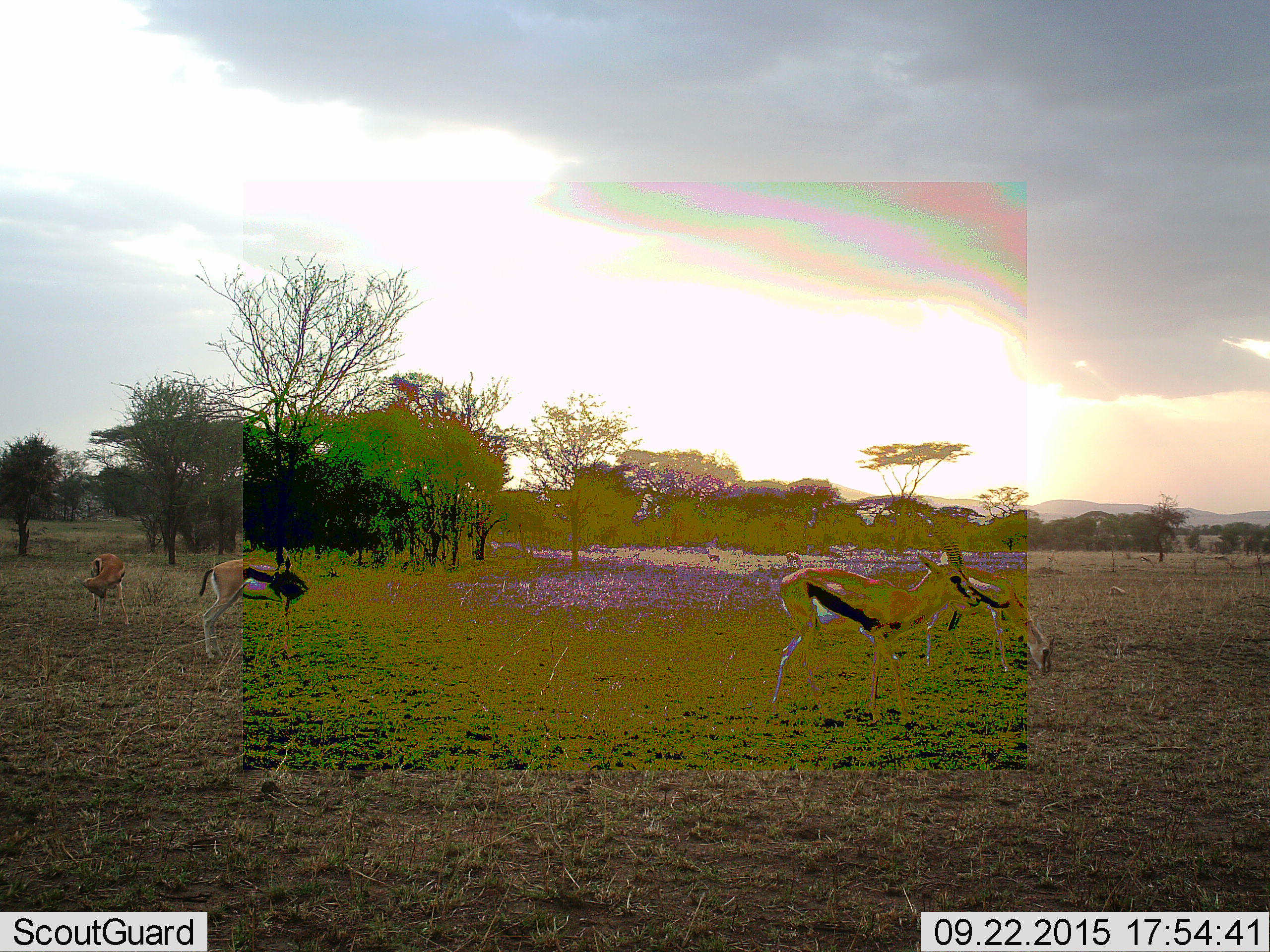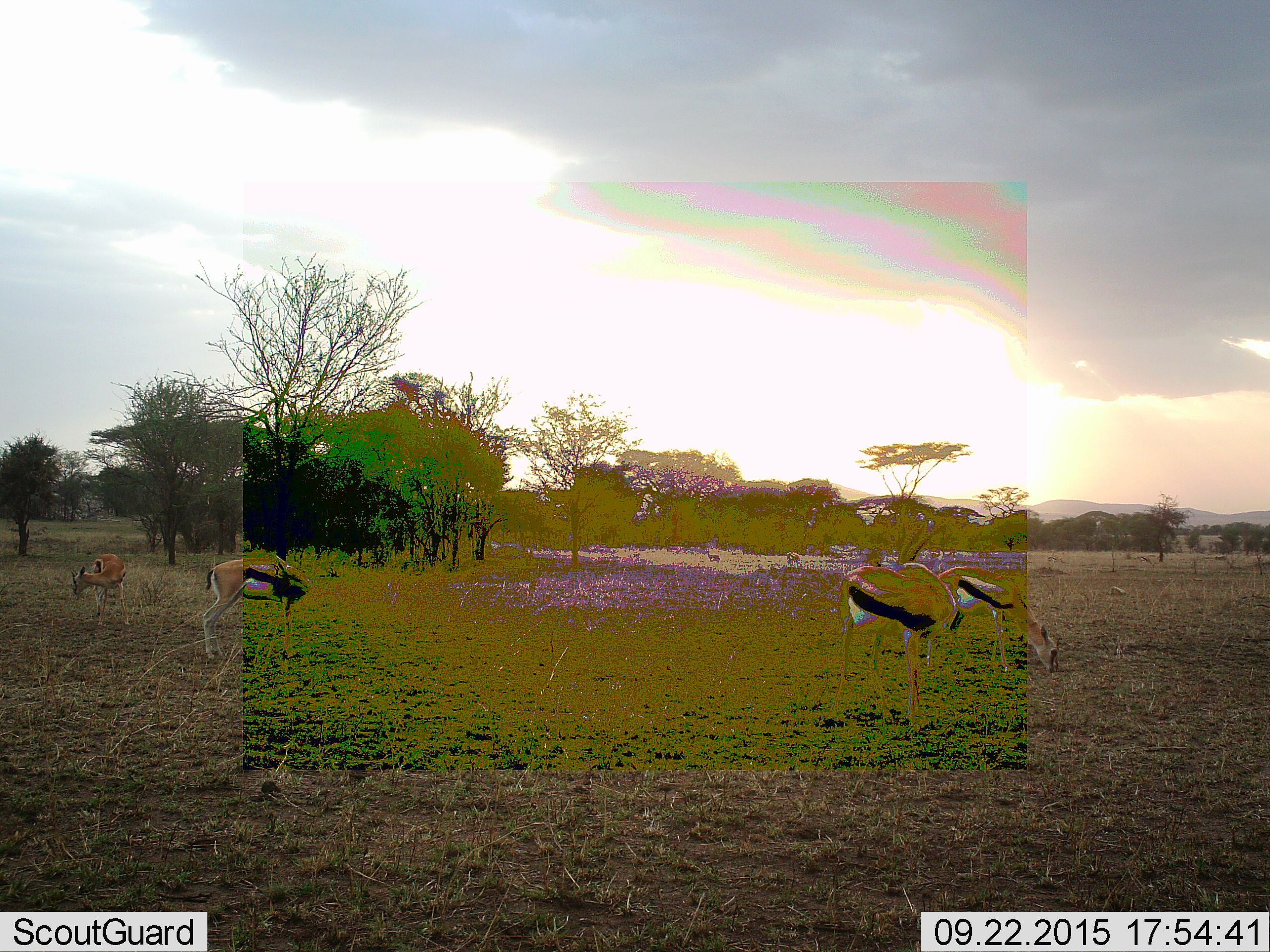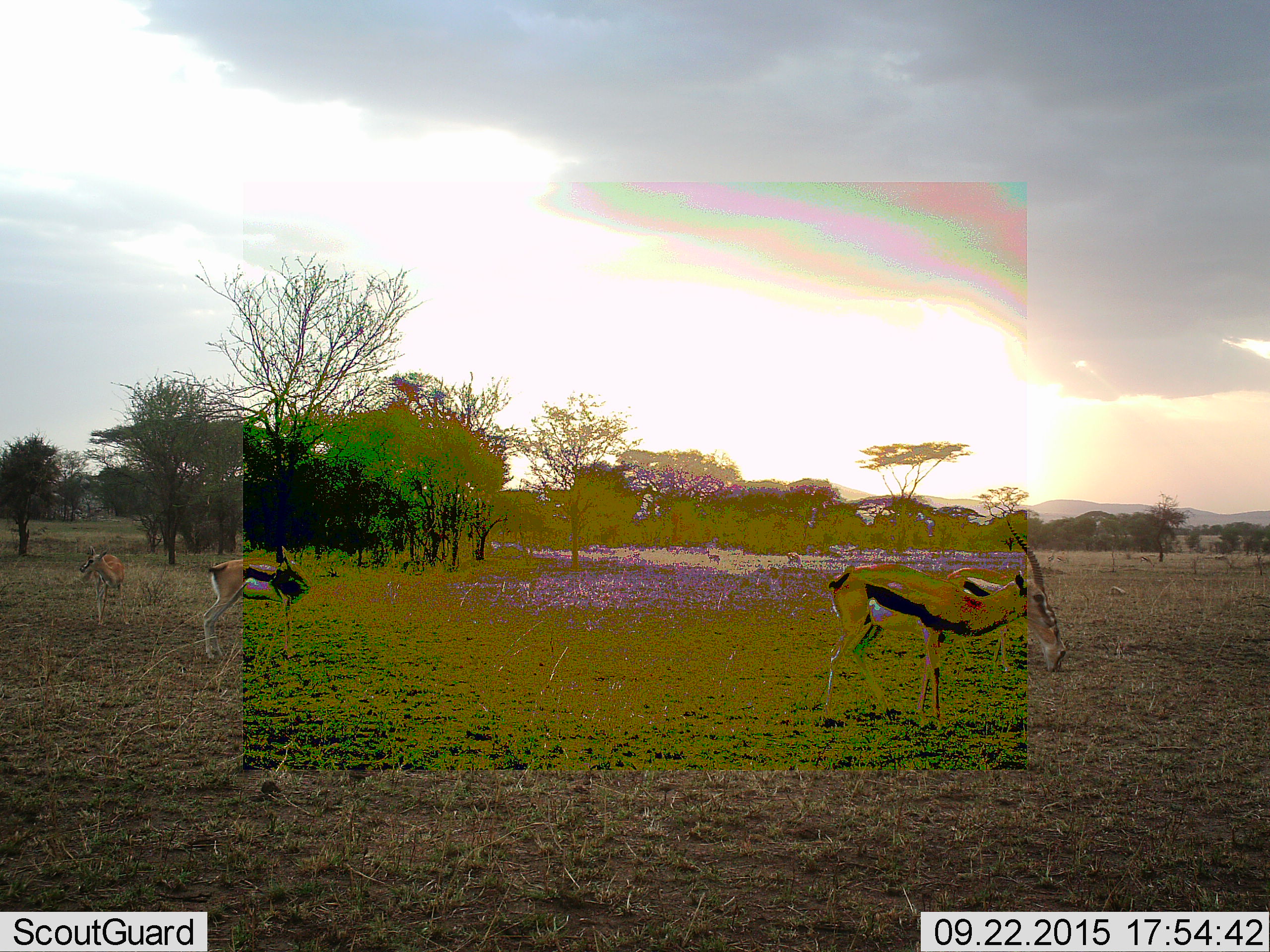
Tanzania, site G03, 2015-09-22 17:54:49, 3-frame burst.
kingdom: Animalia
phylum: Chordata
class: Mammalia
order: Artiodactyla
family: Bovidae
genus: Eudorcas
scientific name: Eudorcas thomsonii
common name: thomson's gazelle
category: gazellethomsons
Gazellethomsons (thomson's gazelle) (Eudorcas thomsonii), count 4. Behavior (volunteer vote fractions): standing 63%, resting 0%, moving 53%, interacting 0%. Young present (vote fraction): 11%. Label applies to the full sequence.